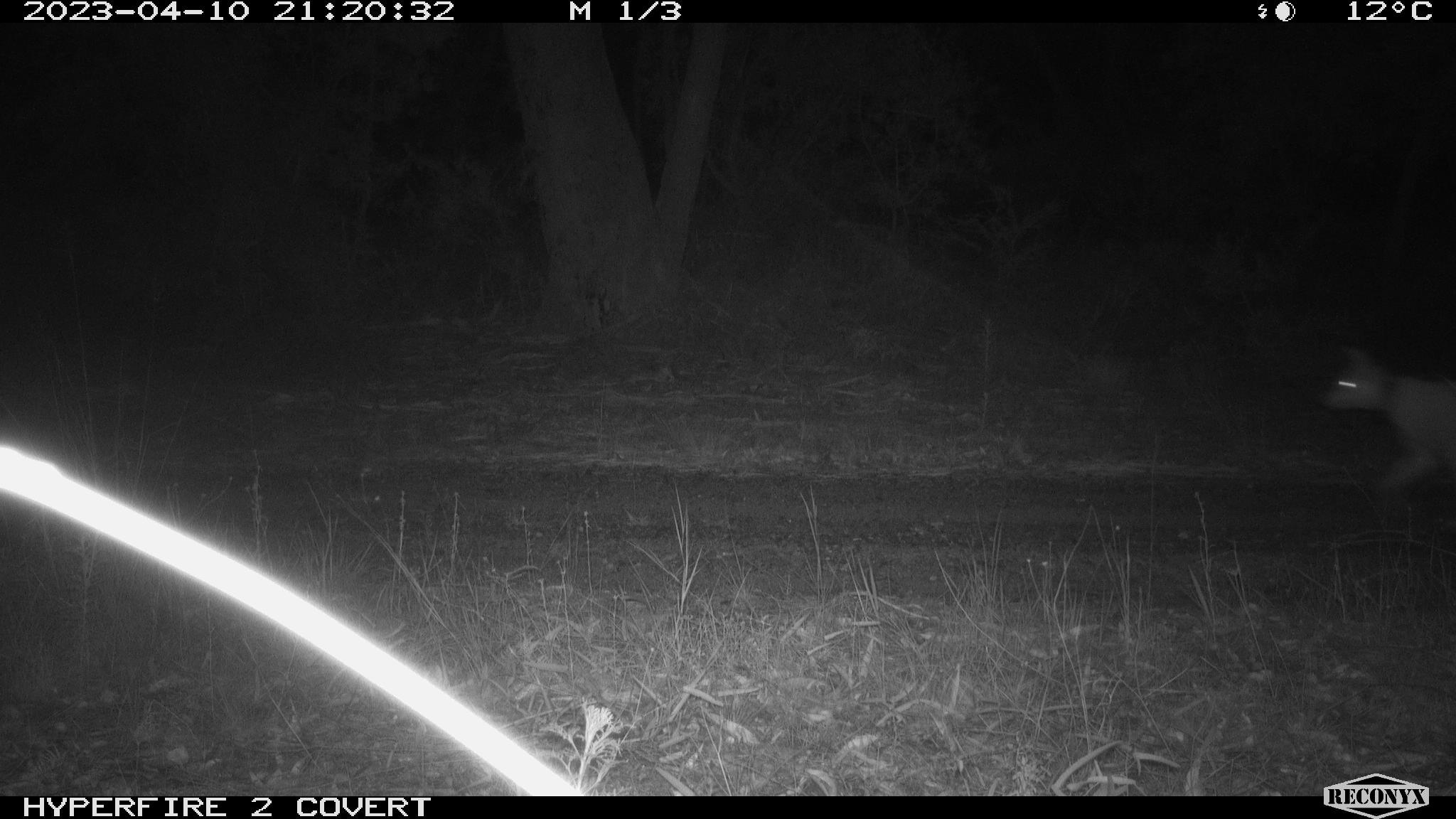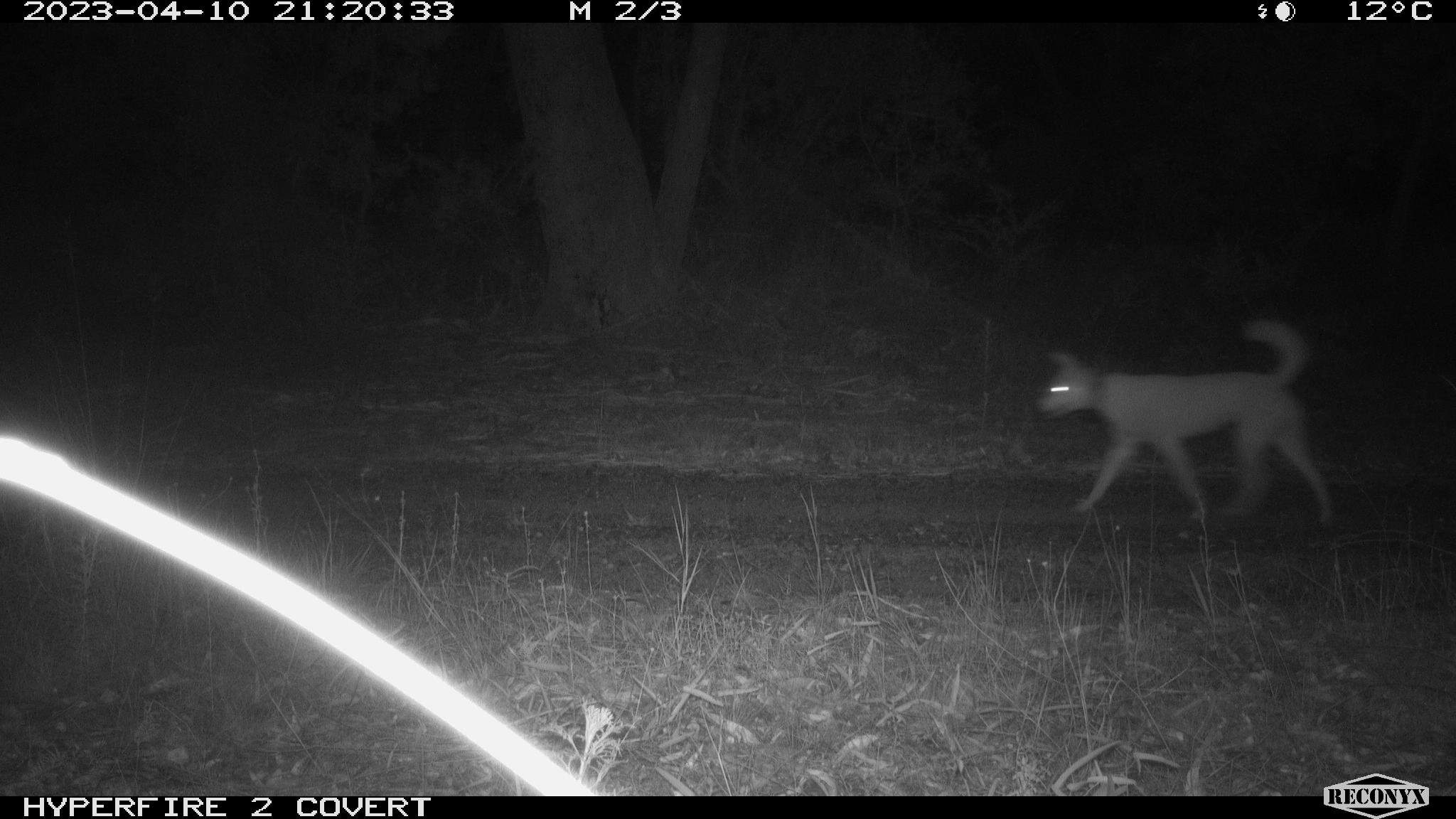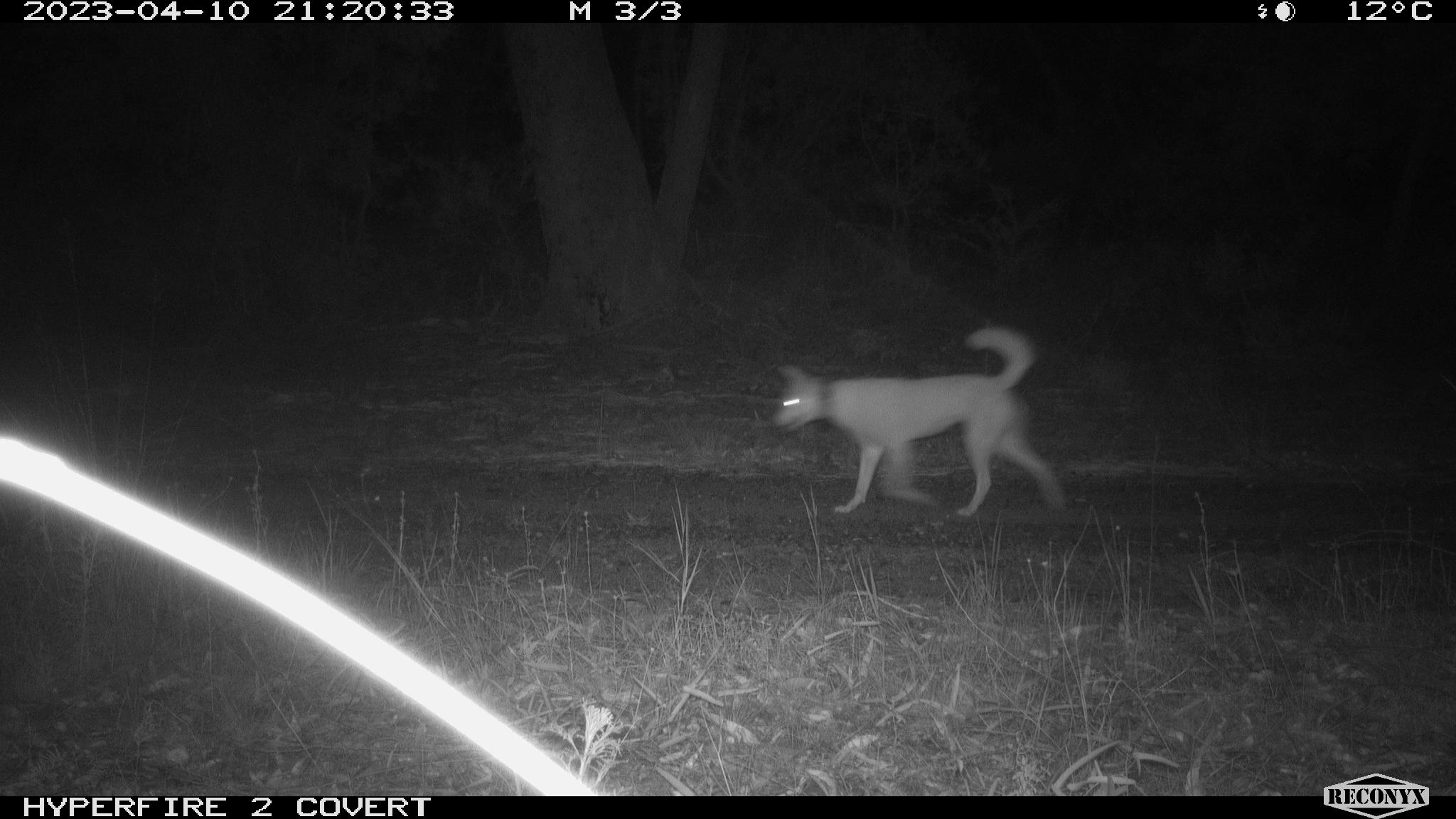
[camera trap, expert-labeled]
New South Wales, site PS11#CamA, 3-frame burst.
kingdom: Animalia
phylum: Chordata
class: Mammalia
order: Carnivora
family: Canidae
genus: Canis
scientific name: Canis familiaris dingo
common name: dingo